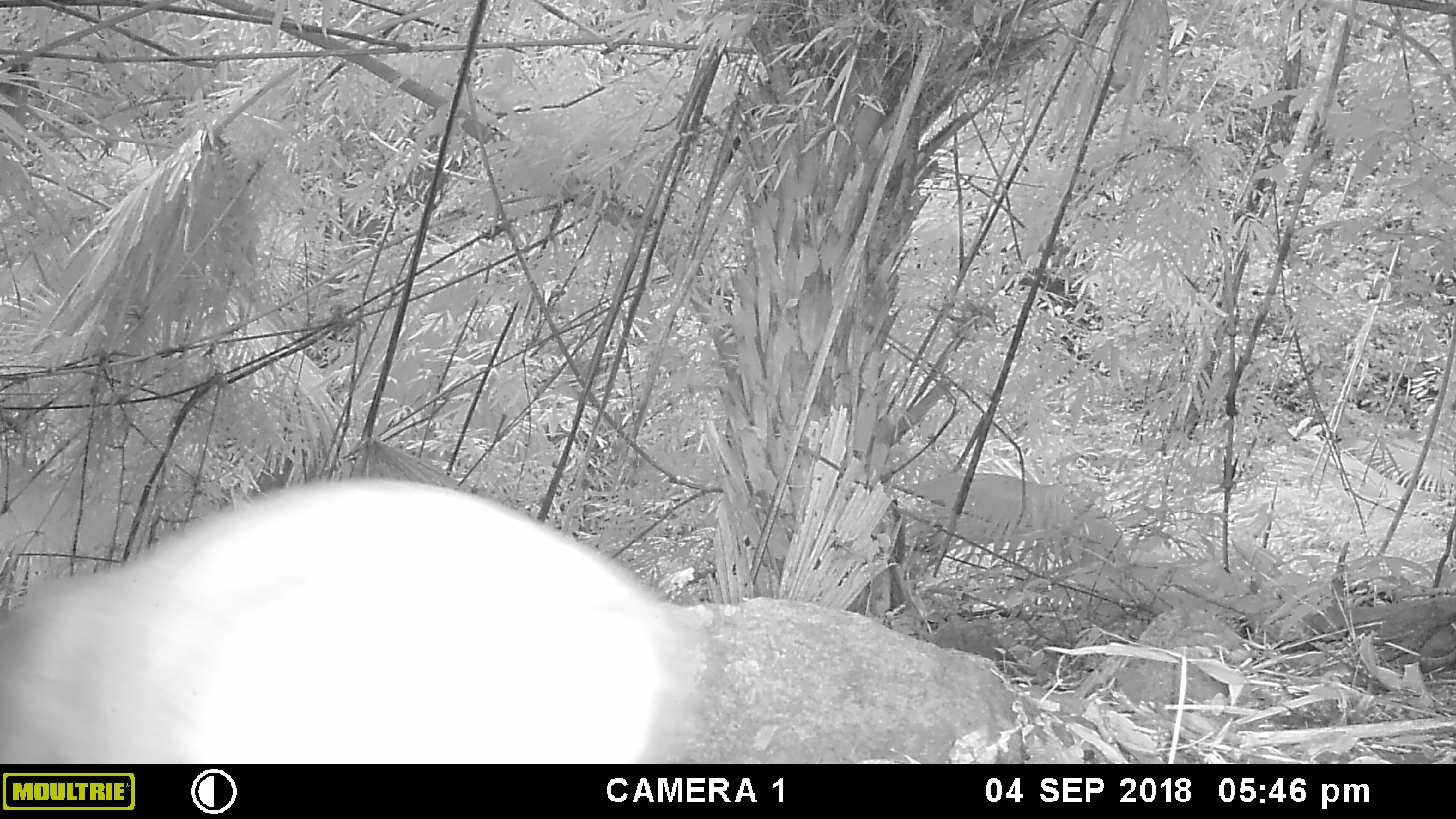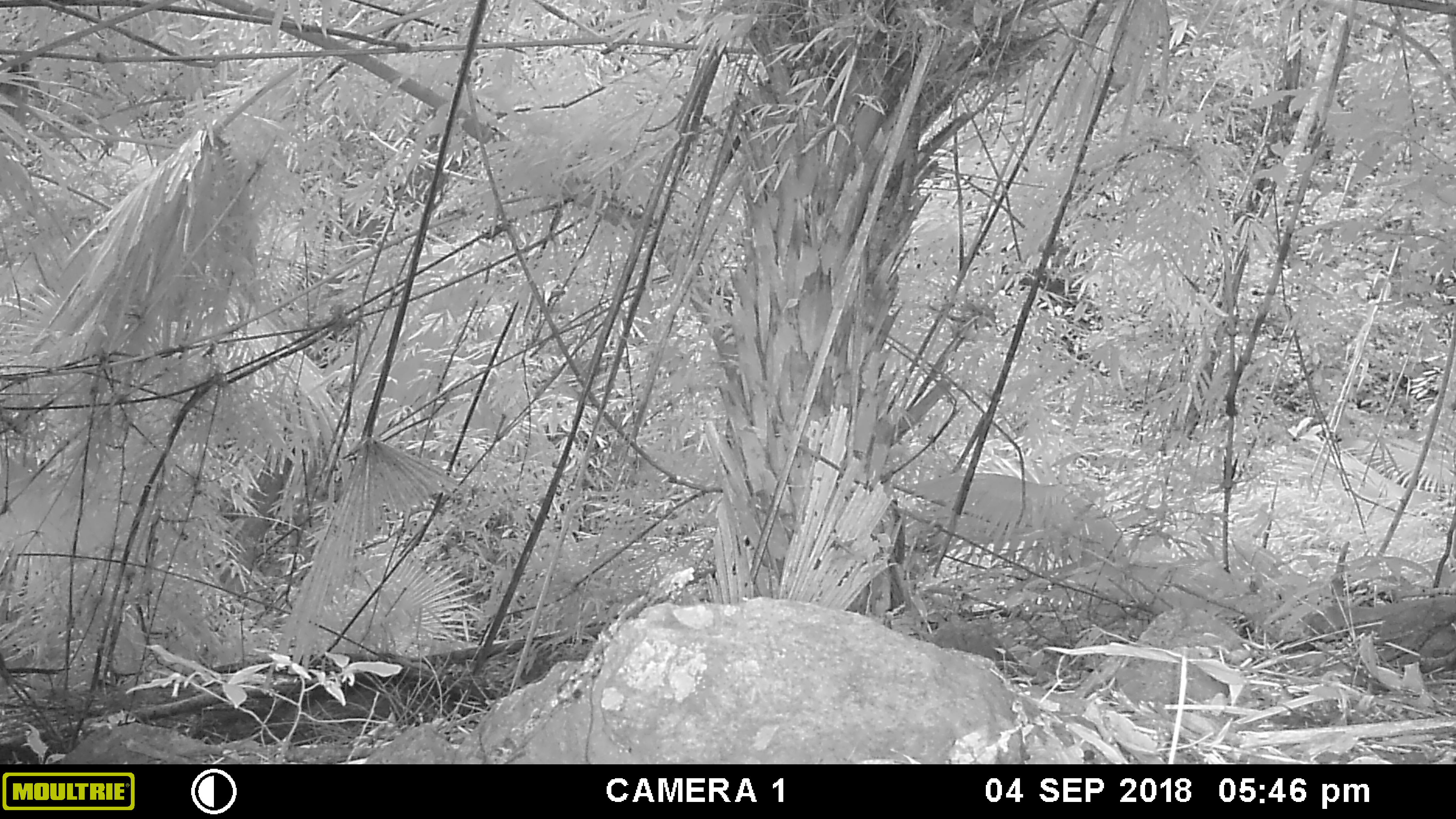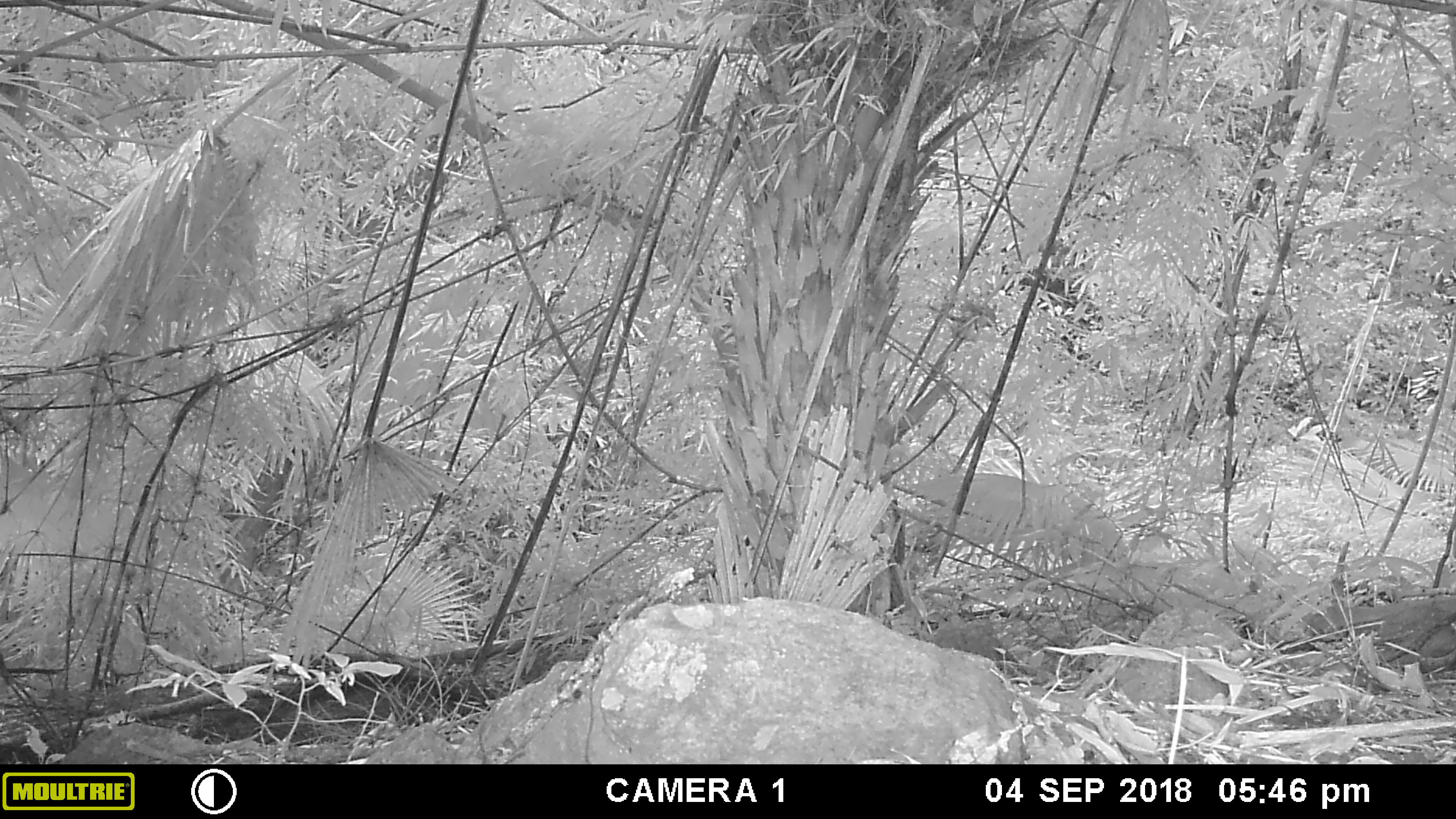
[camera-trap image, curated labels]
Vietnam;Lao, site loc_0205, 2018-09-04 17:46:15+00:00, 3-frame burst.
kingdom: Animalia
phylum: Chordata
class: Mammalia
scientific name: Mammalia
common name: mammal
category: unidentified small mammal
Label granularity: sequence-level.